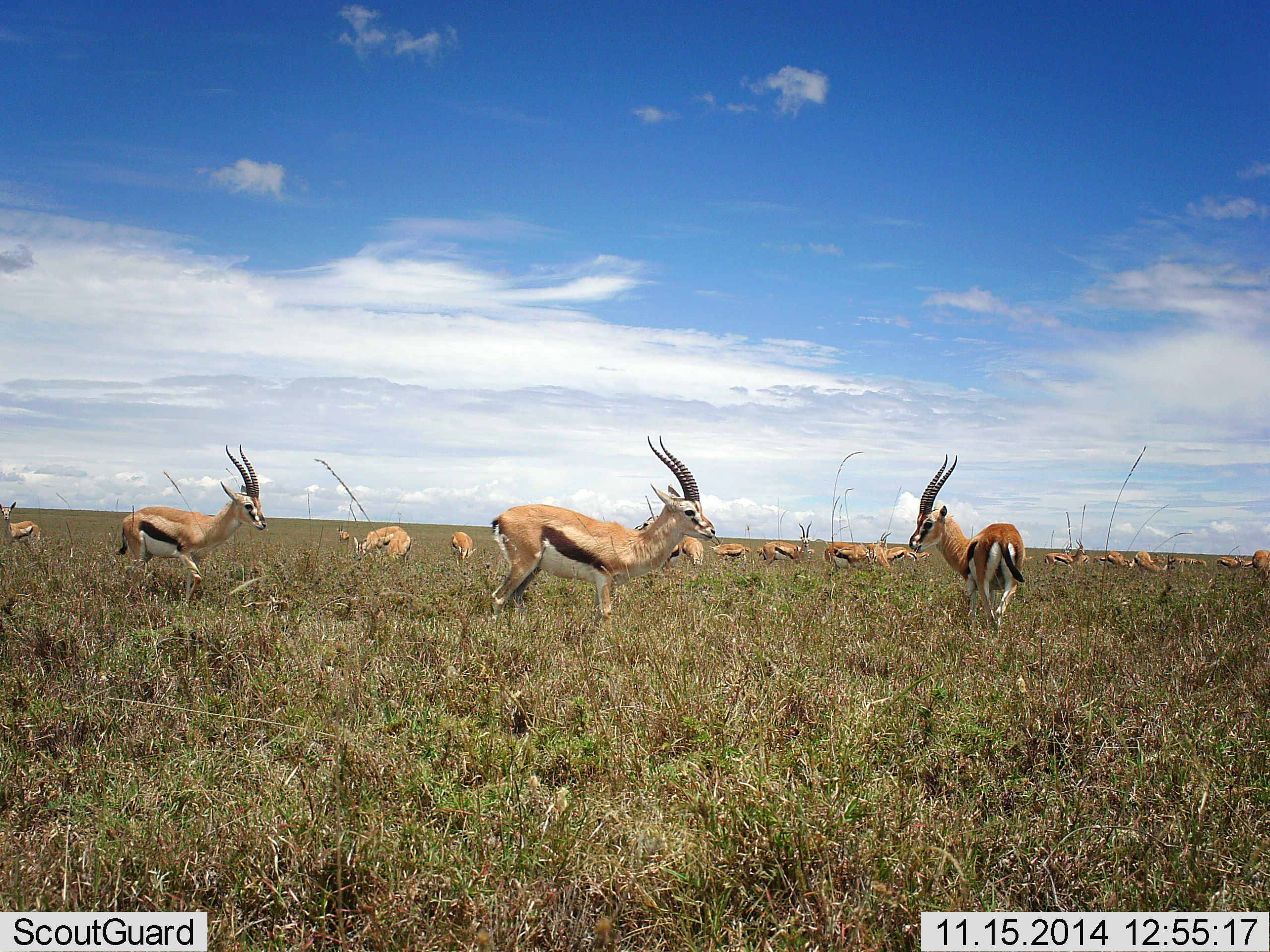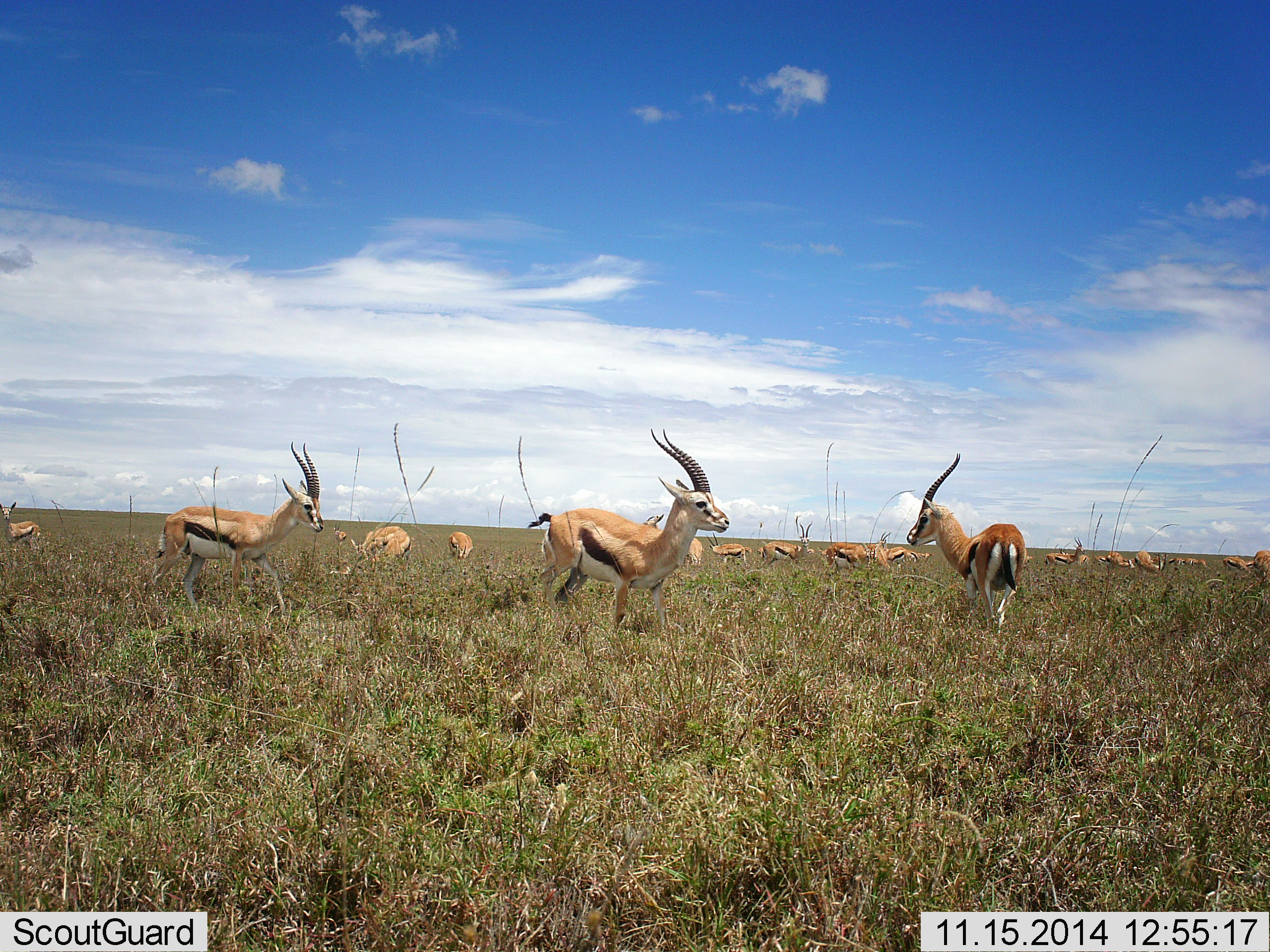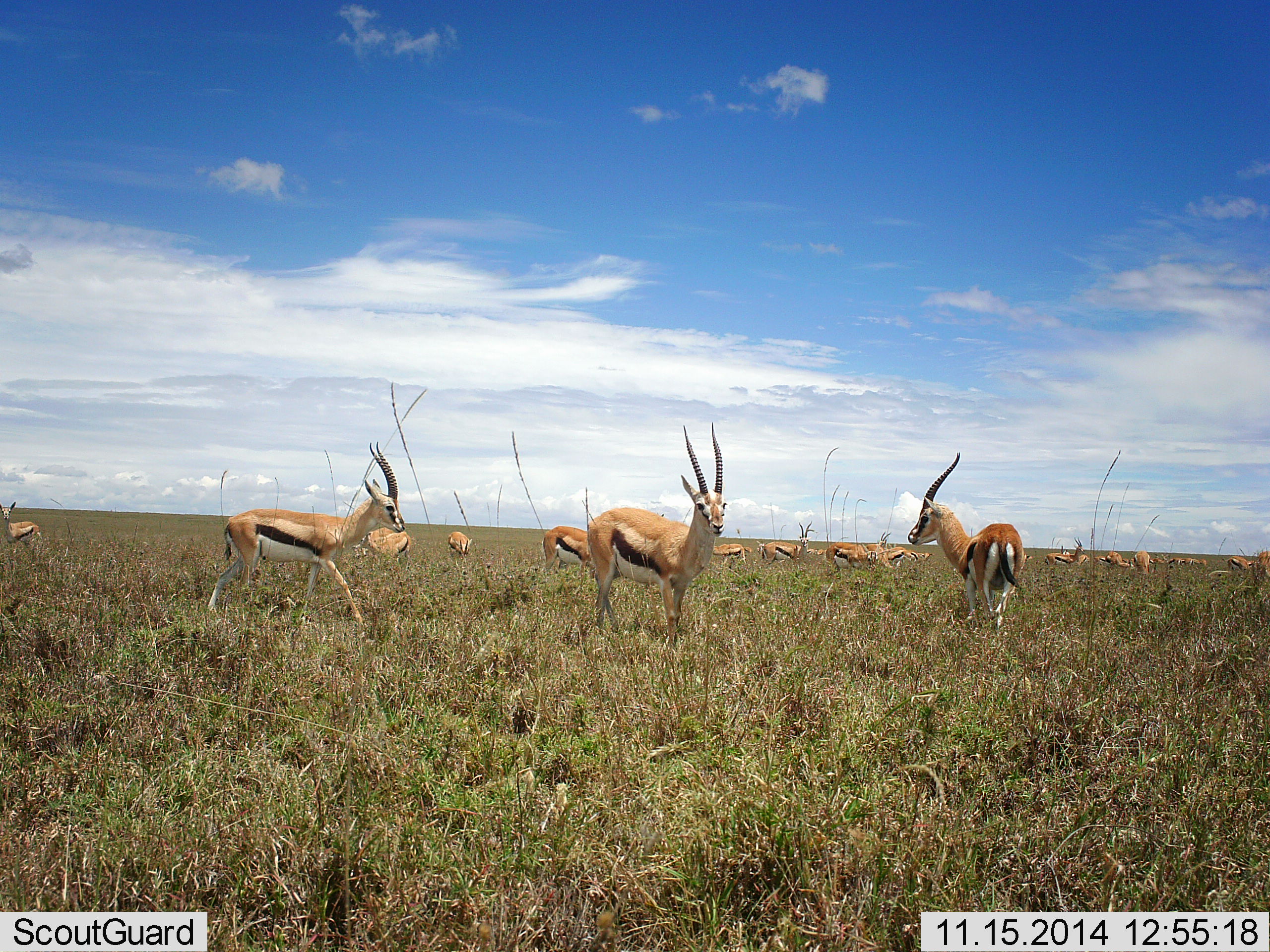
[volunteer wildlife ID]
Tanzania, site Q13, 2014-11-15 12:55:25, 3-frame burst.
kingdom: Animalia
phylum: Chordata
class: Mammalia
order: Artiodactyla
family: Bovidae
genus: Eudorcas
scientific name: Eudorcas thomsonii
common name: thomson's gazelle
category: gazellethomsons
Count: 11-50.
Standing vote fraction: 70%.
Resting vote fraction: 10%.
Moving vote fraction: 70%.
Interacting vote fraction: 0%.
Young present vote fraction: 10%.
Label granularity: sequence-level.